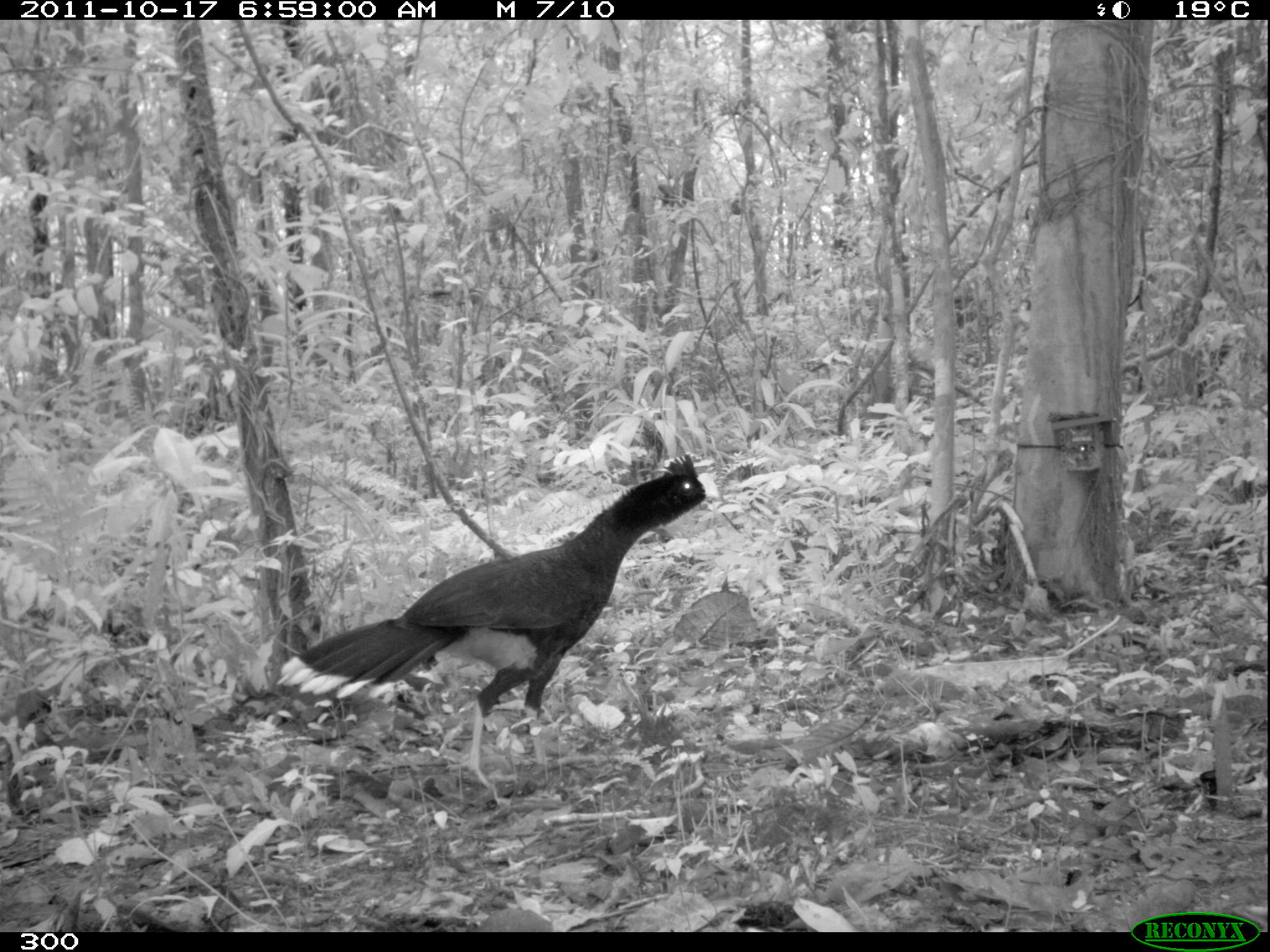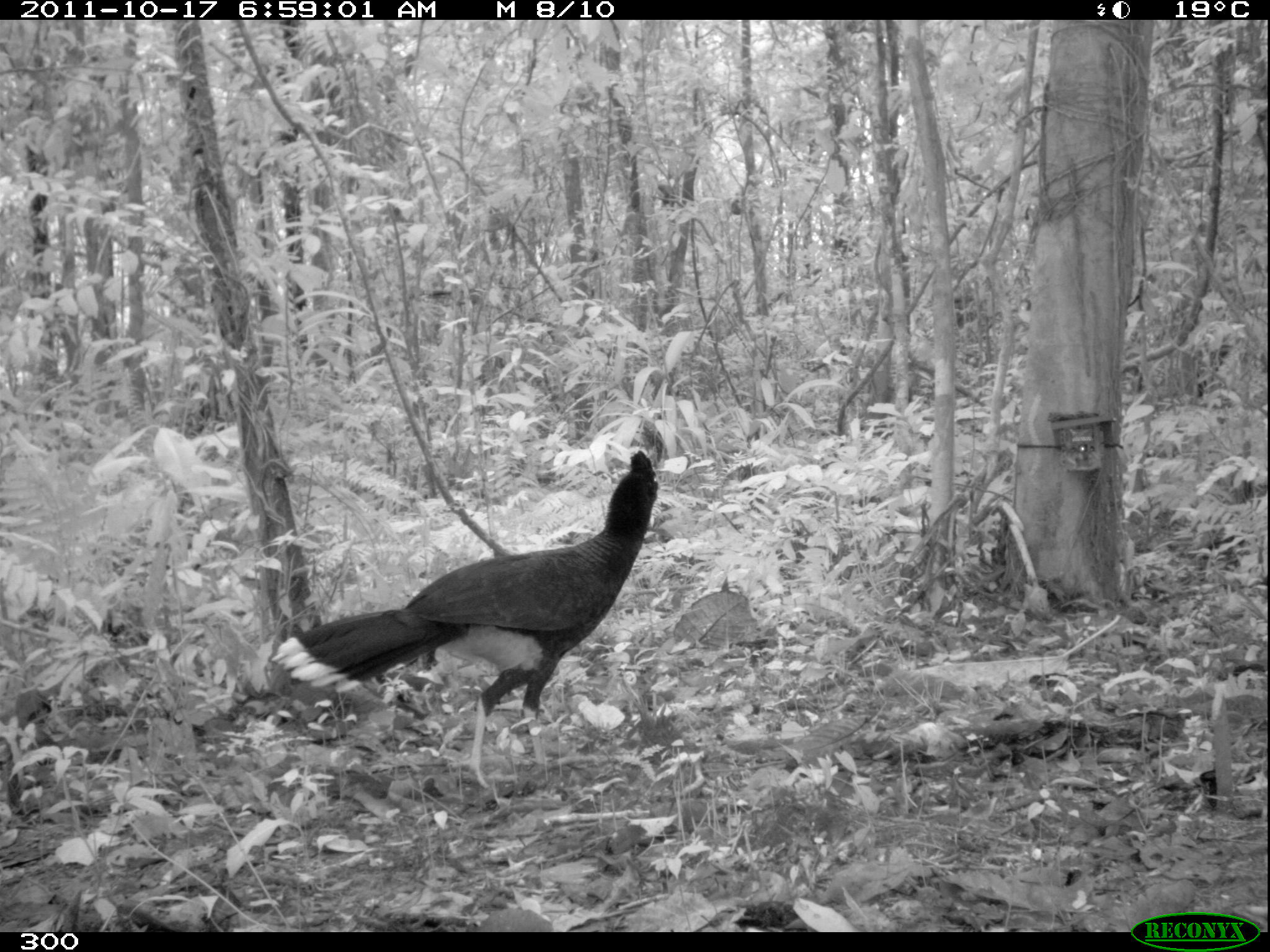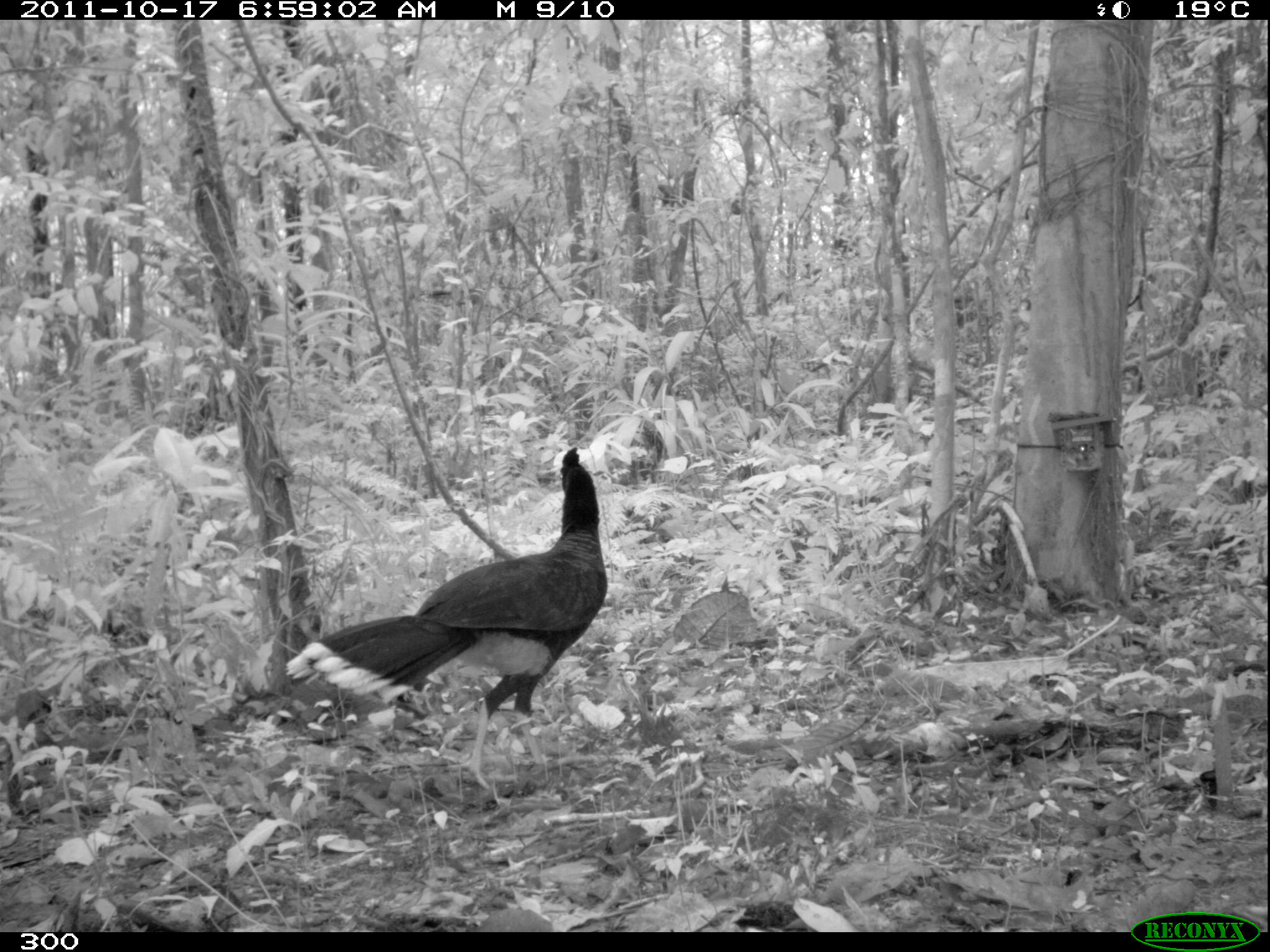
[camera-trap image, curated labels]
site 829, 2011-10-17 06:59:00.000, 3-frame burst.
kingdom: Animalia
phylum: Chordata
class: Aves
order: Galliformes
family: Cracidae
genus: Mitu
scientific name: Mitu tuberosum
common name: razor-billed curassow